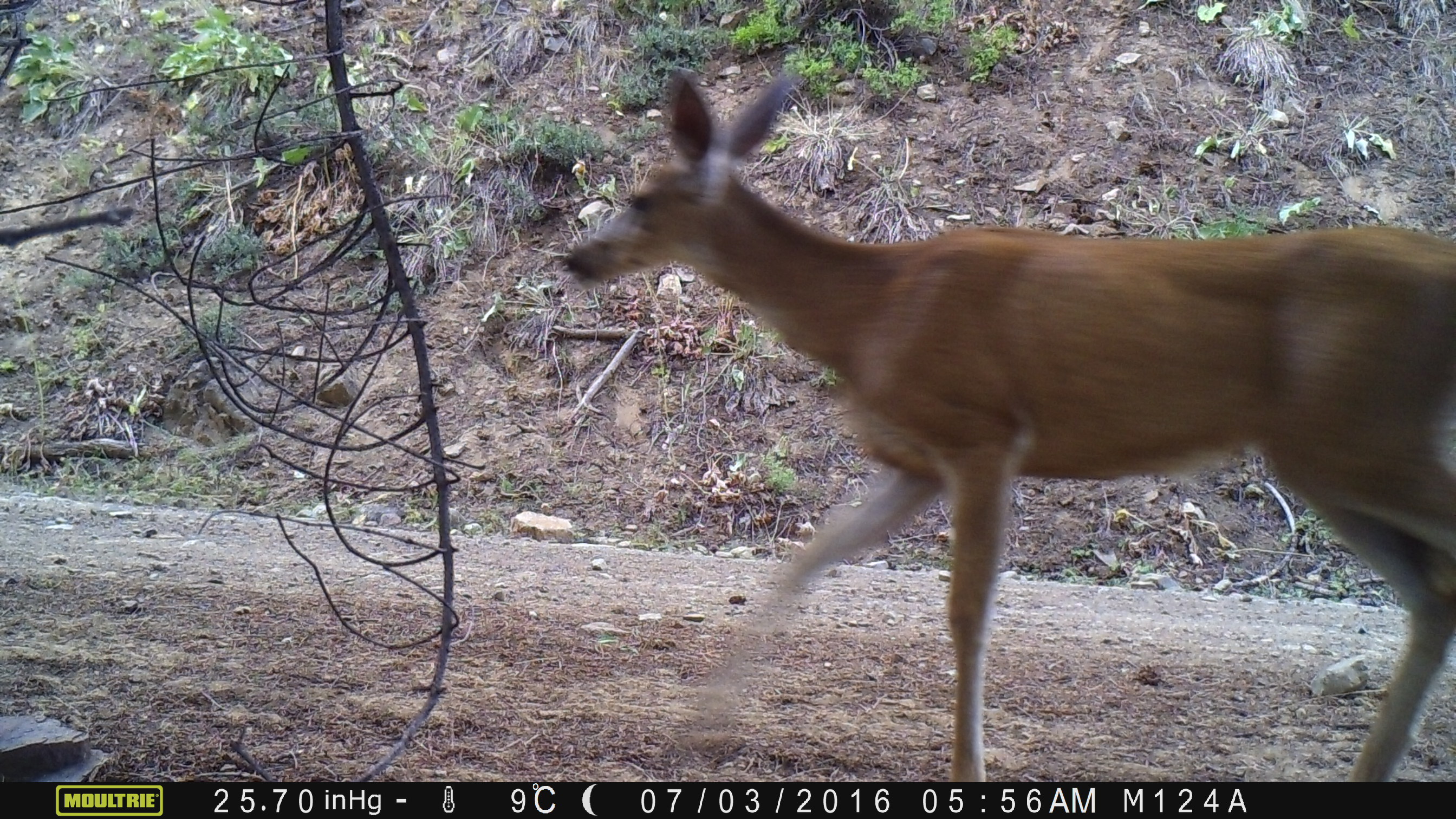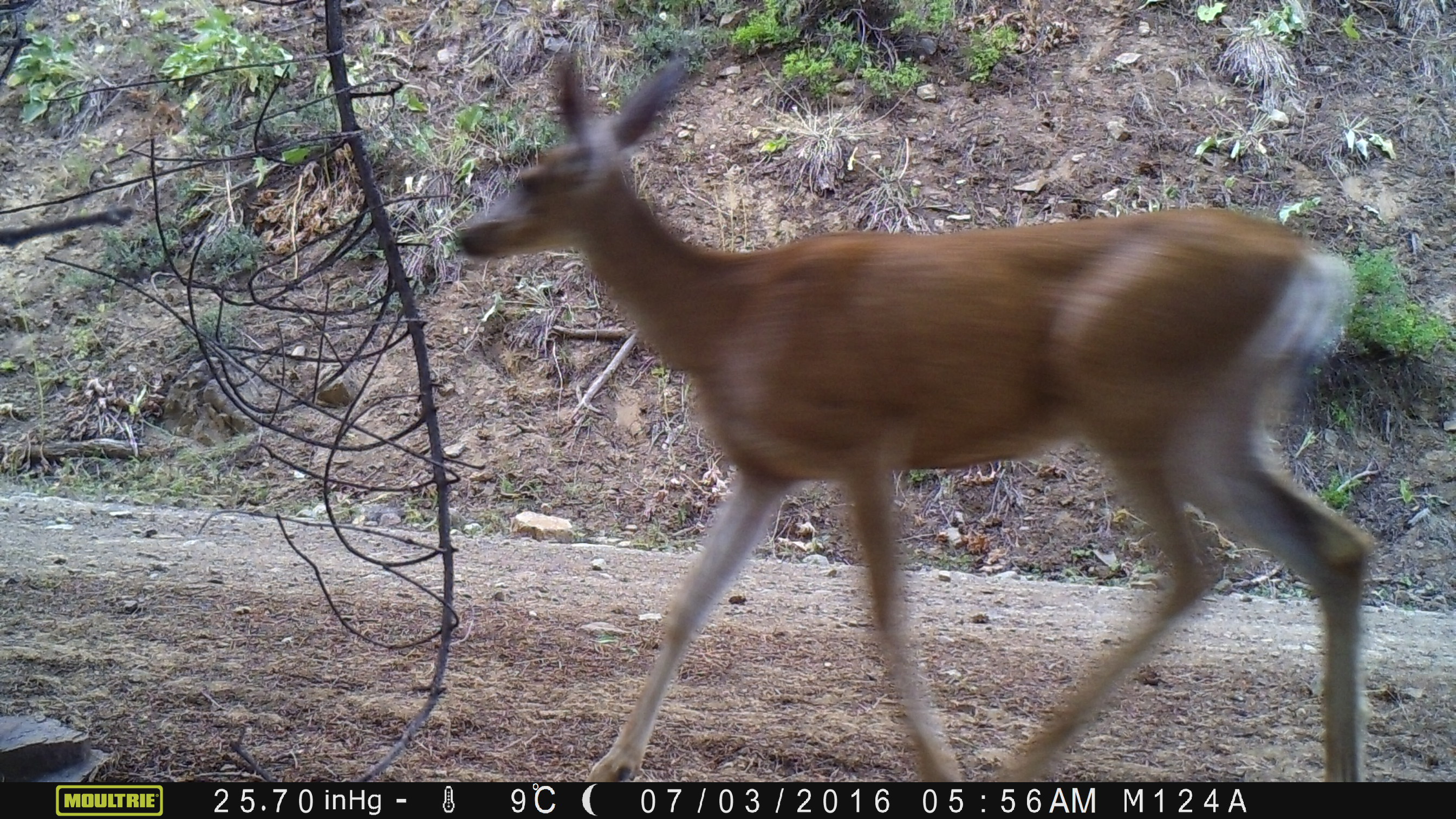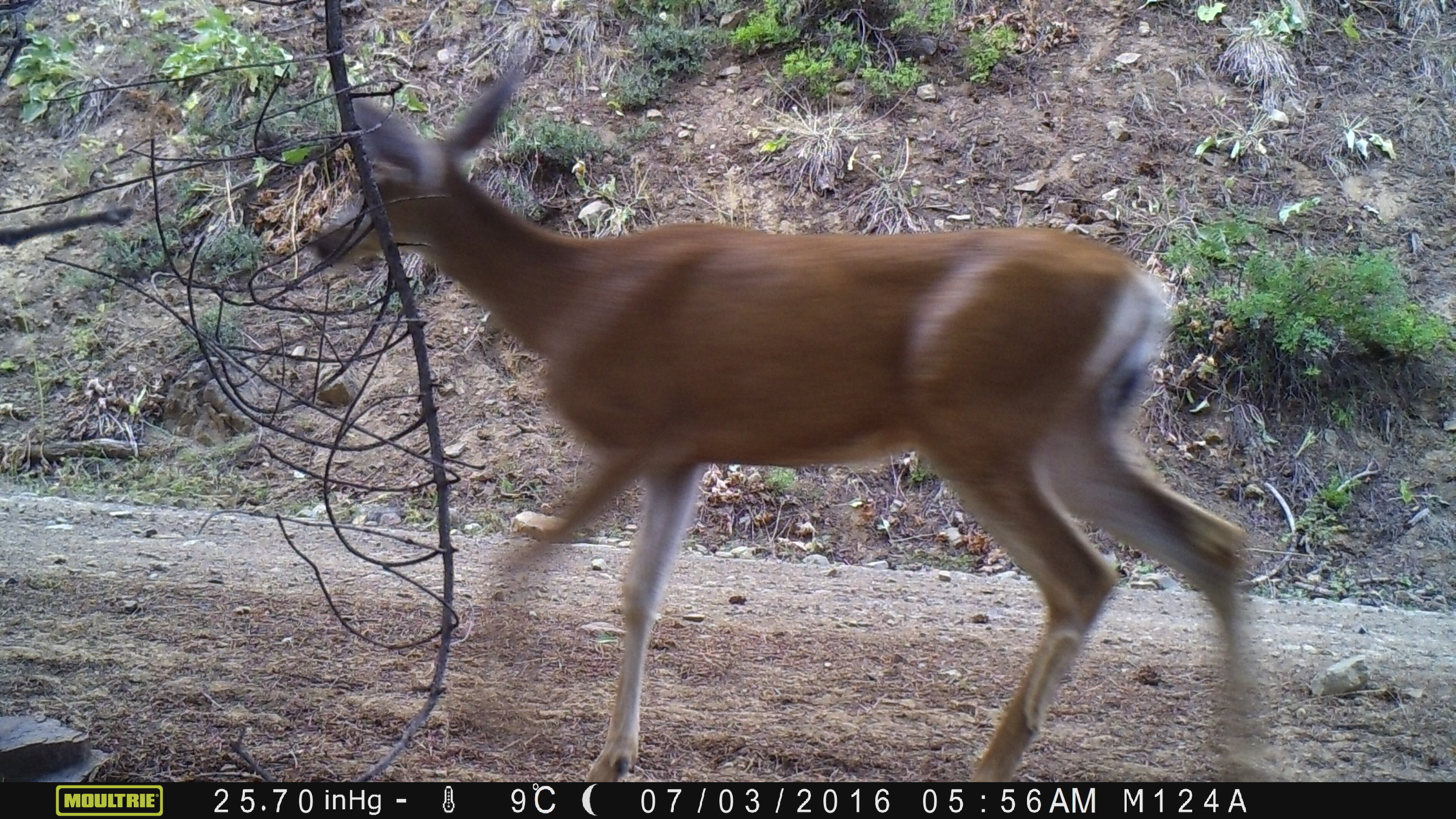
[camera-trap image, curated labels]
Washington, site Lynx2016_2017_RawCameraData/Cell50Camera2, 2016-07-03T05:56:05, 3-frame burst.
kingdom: Animalia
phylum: Chordata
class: Mammalia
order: Artiodactyla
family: Cervidae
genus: Odocoileus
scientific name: Odocoileus hemionus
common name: mule deer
Odocoileus hemionus (mule deer). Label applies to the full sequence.